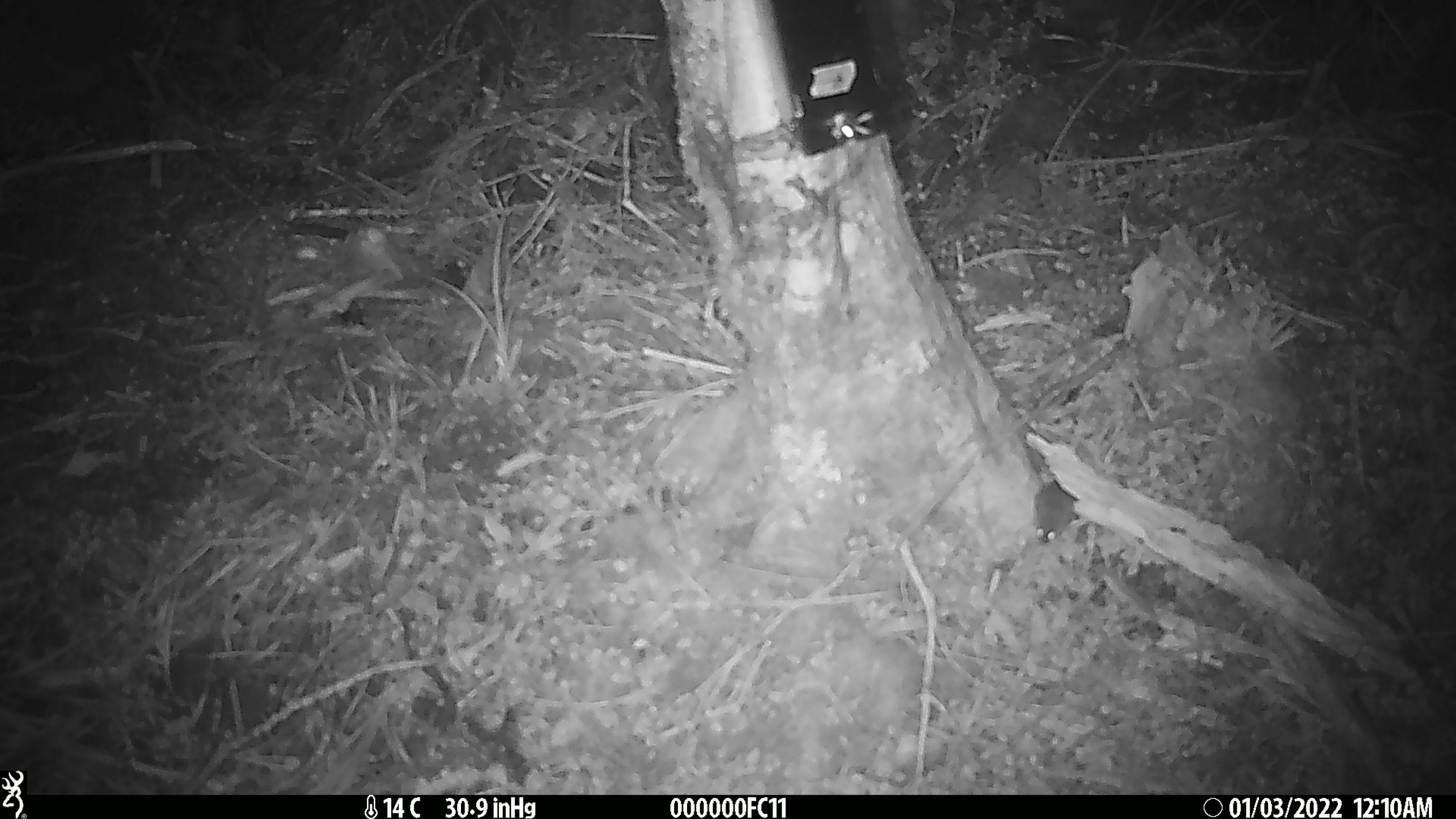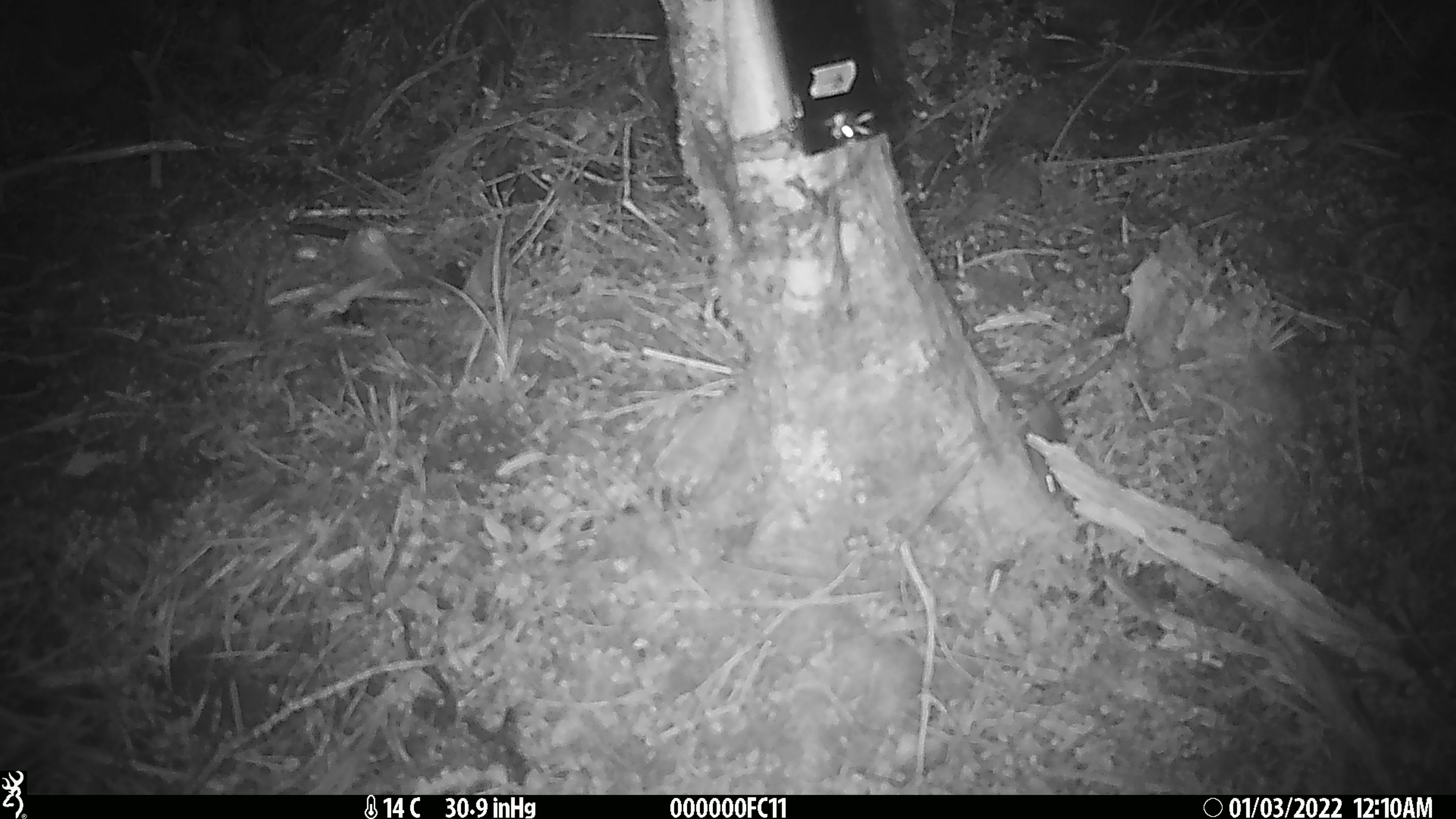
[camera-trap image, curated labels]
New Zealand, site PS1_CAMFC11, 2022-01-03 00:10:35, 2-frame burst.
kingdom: Animalia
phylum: Chordata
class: Mammalia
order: Rodentia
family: Muridae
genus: Mus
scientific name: Mus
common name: mouse